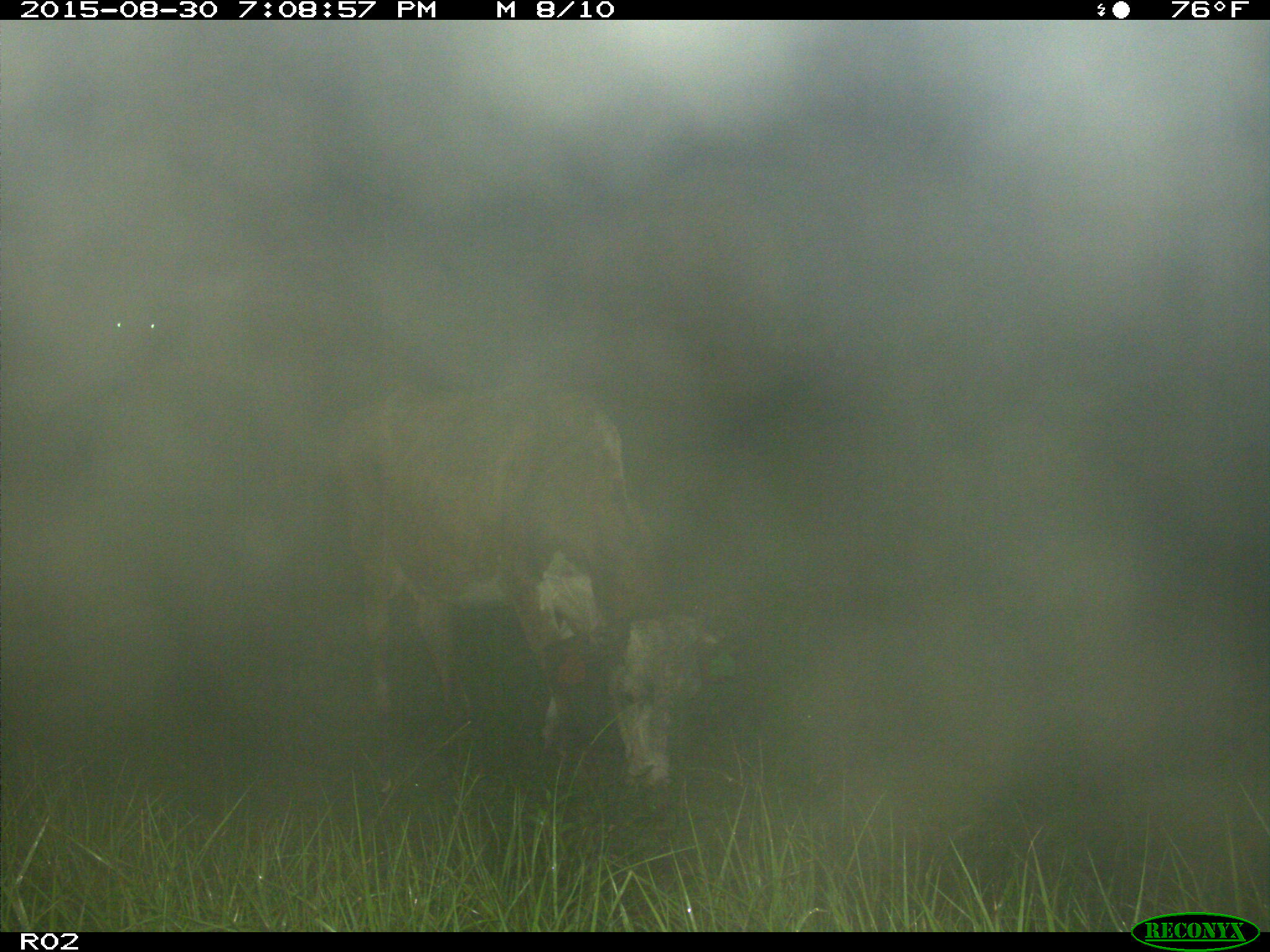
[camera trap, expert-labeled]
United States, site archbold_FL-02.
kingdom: Animalia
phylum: Chordata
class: Mammalia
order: Artiodactyla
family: Bovidae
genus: Bos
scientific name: Bos taurus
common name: domestic cow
Bos taurus (domestic cow).